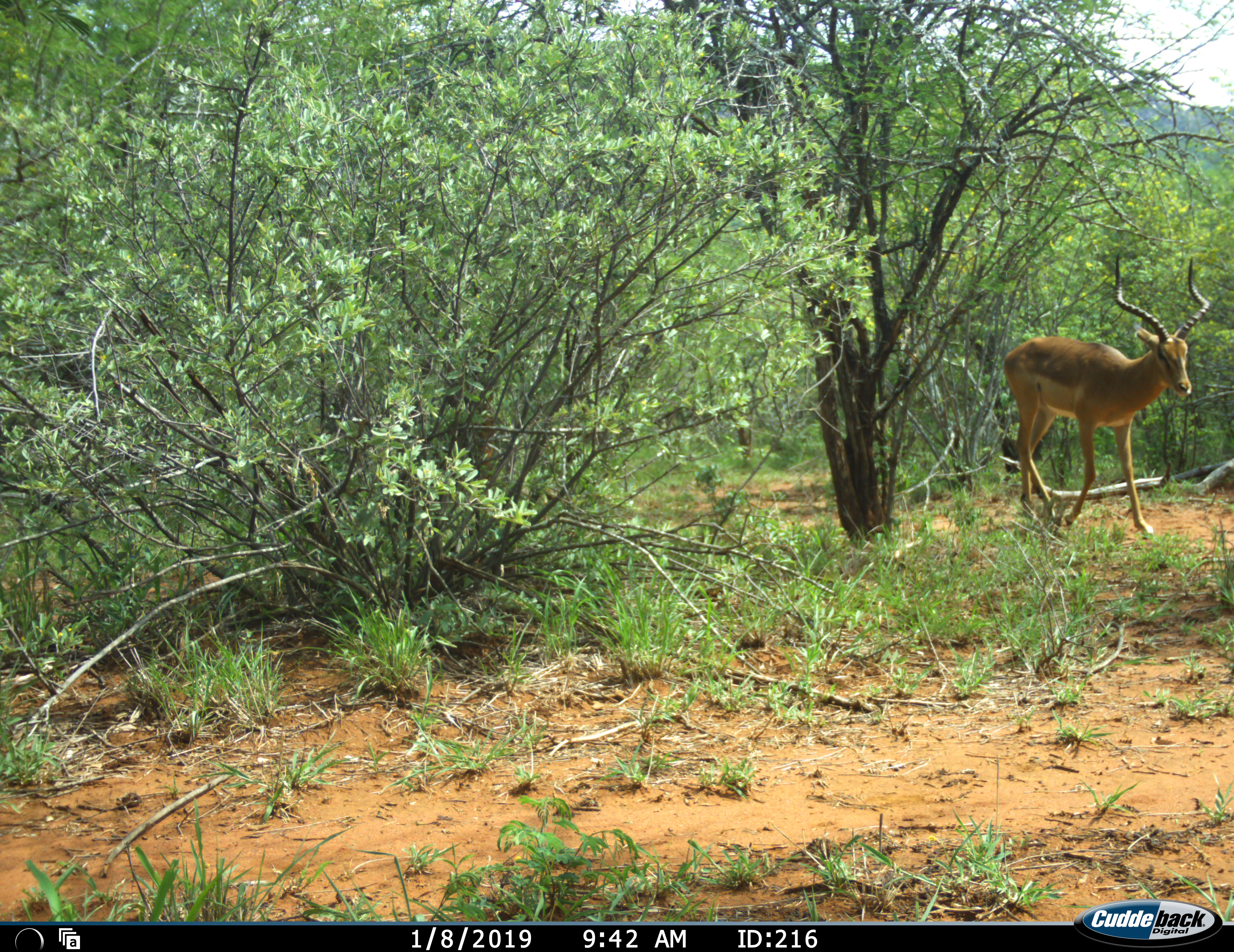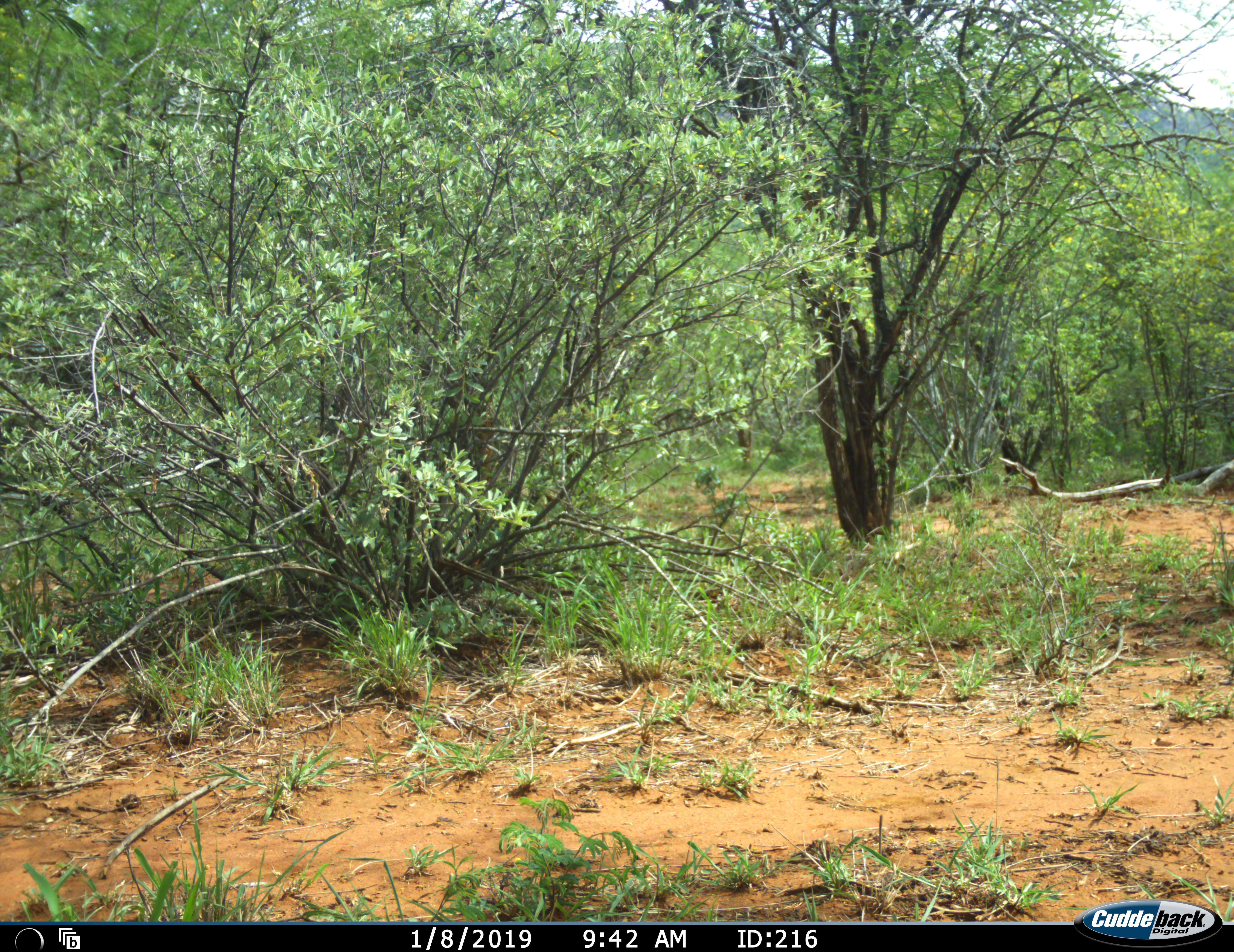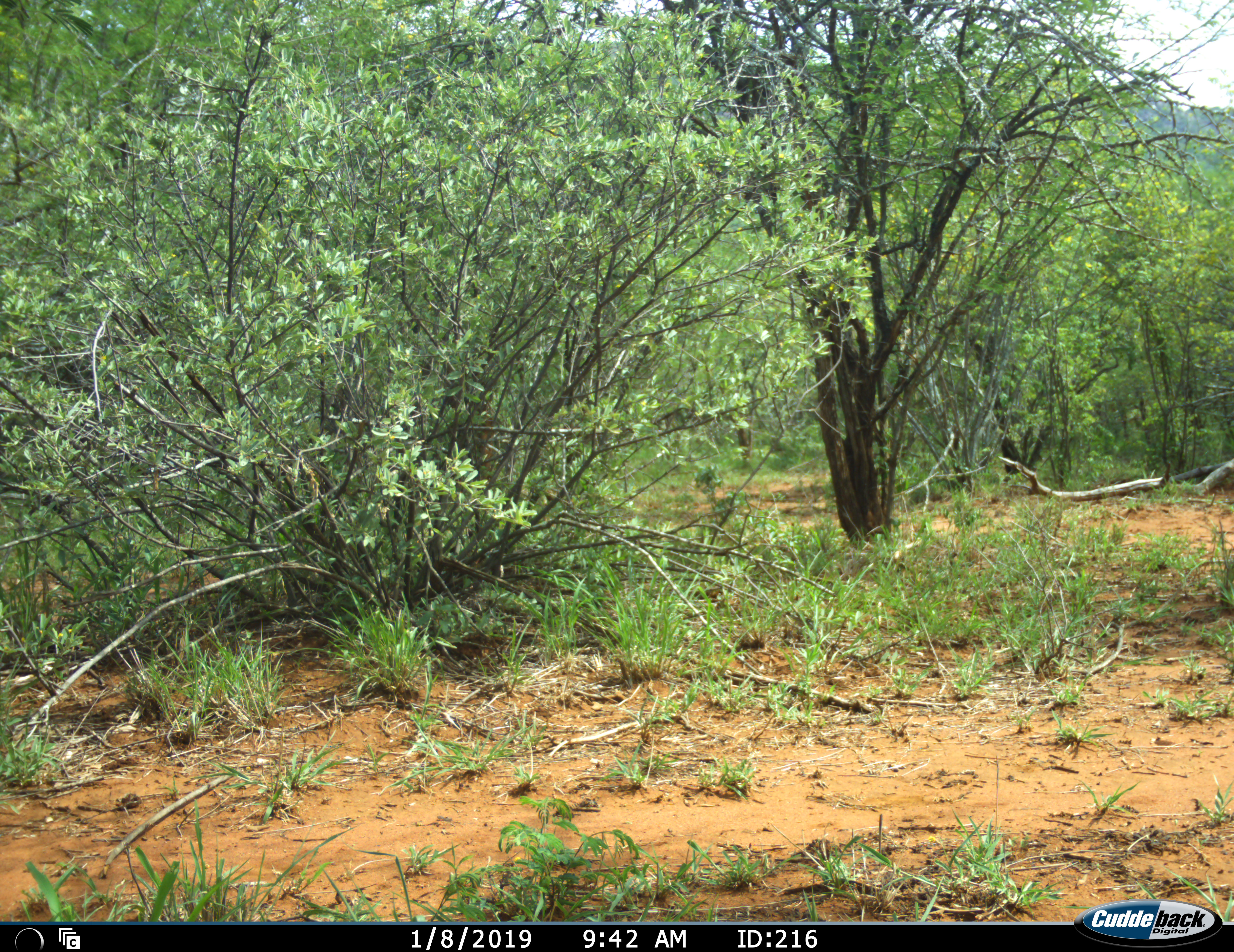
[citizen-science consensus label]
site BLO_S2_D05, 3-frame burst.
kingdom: Animalia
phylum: Chordata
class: Mammalia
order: Artiodactyla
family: Bovidae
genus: Aepyceros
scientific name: Aepyceros melampus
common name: impala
Impala (Aepyceros melampus), count 1. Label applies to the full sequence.